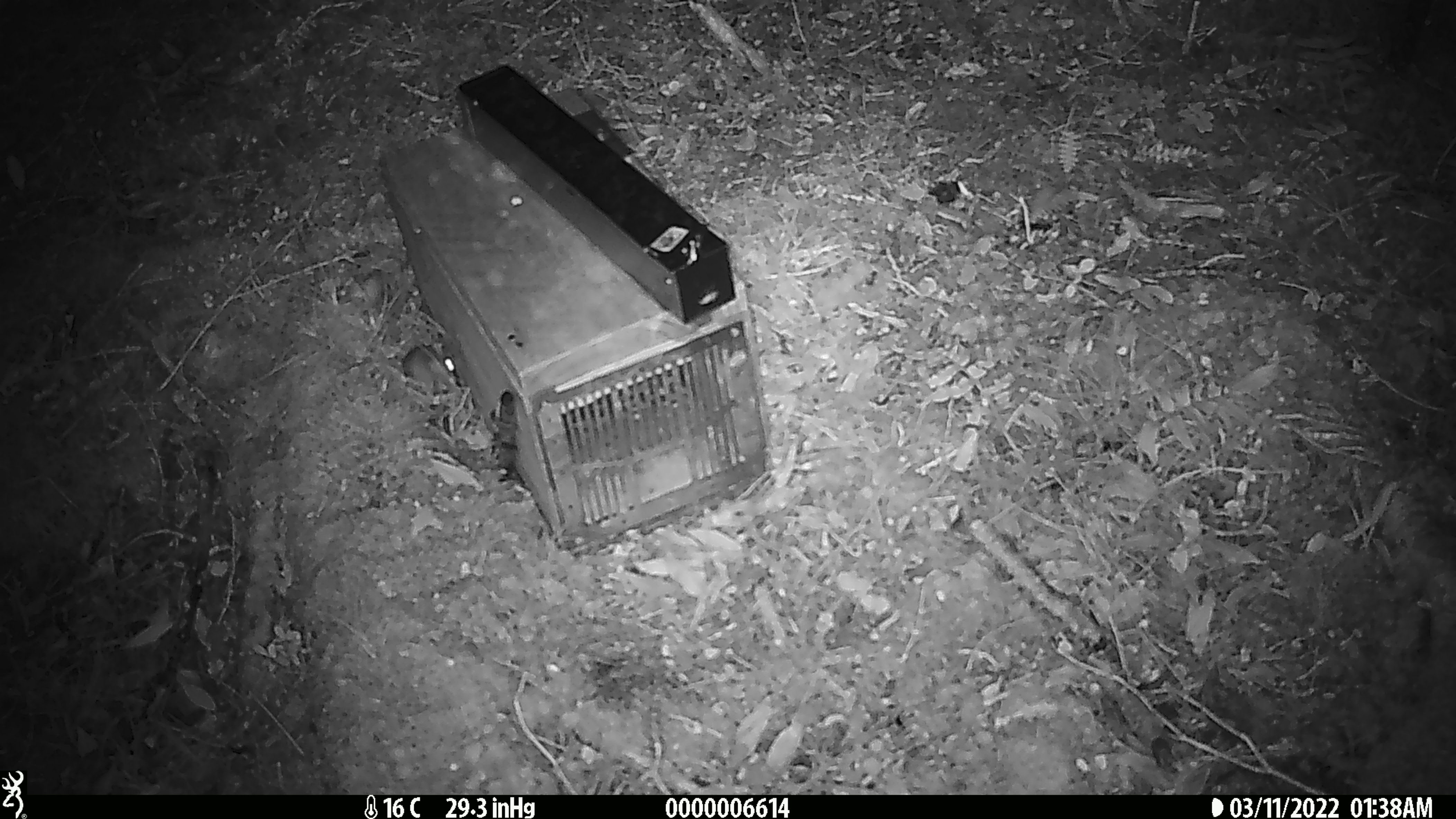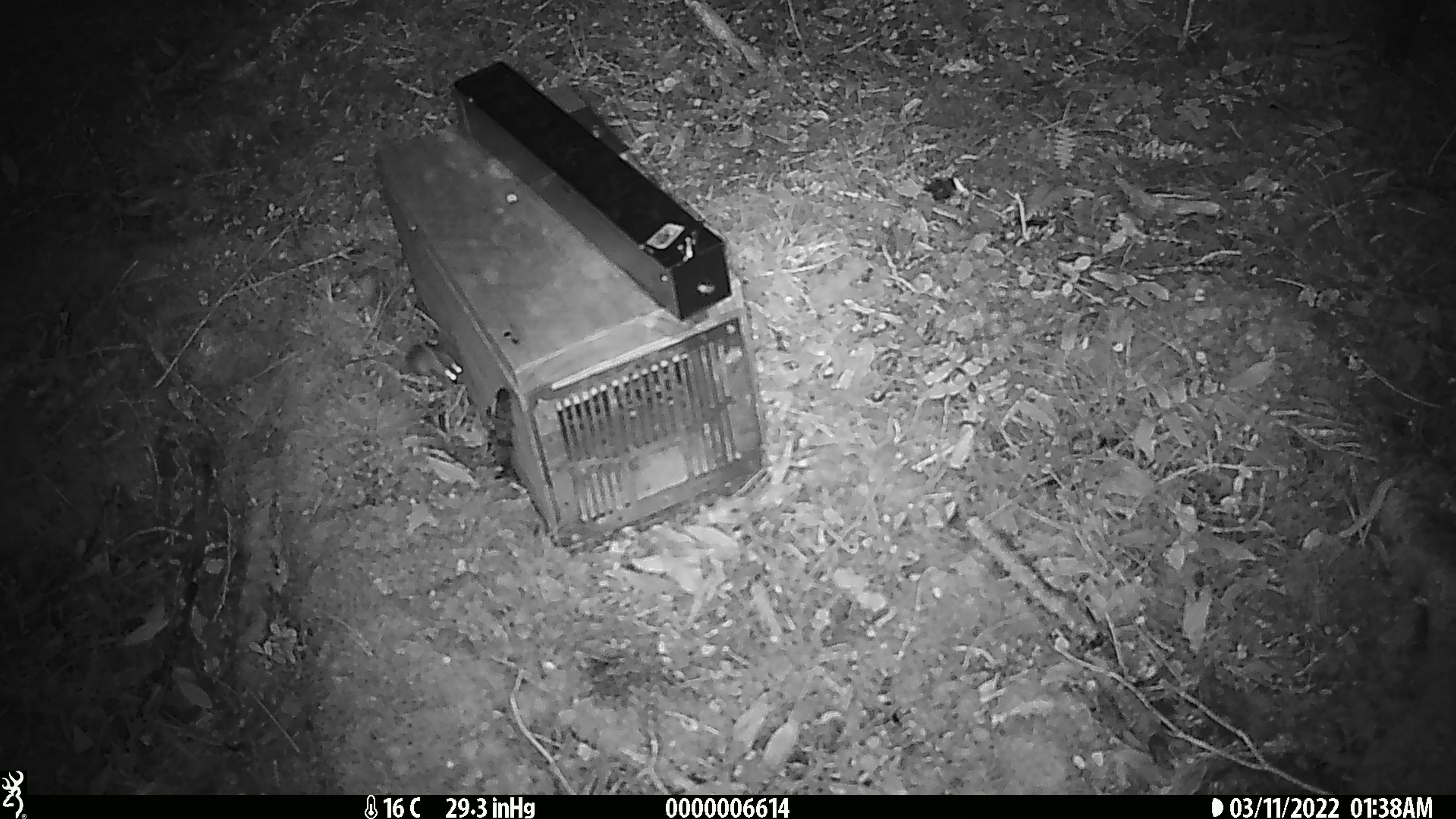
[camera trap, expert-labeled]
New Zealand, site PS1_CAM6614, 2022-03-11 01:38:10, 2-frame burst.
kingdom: Animalia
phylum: Chordata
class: Mammalia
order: Rodentia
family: Muridae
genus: Mus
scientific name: Mus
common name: mouse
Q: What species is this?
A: Mouse (Mus).